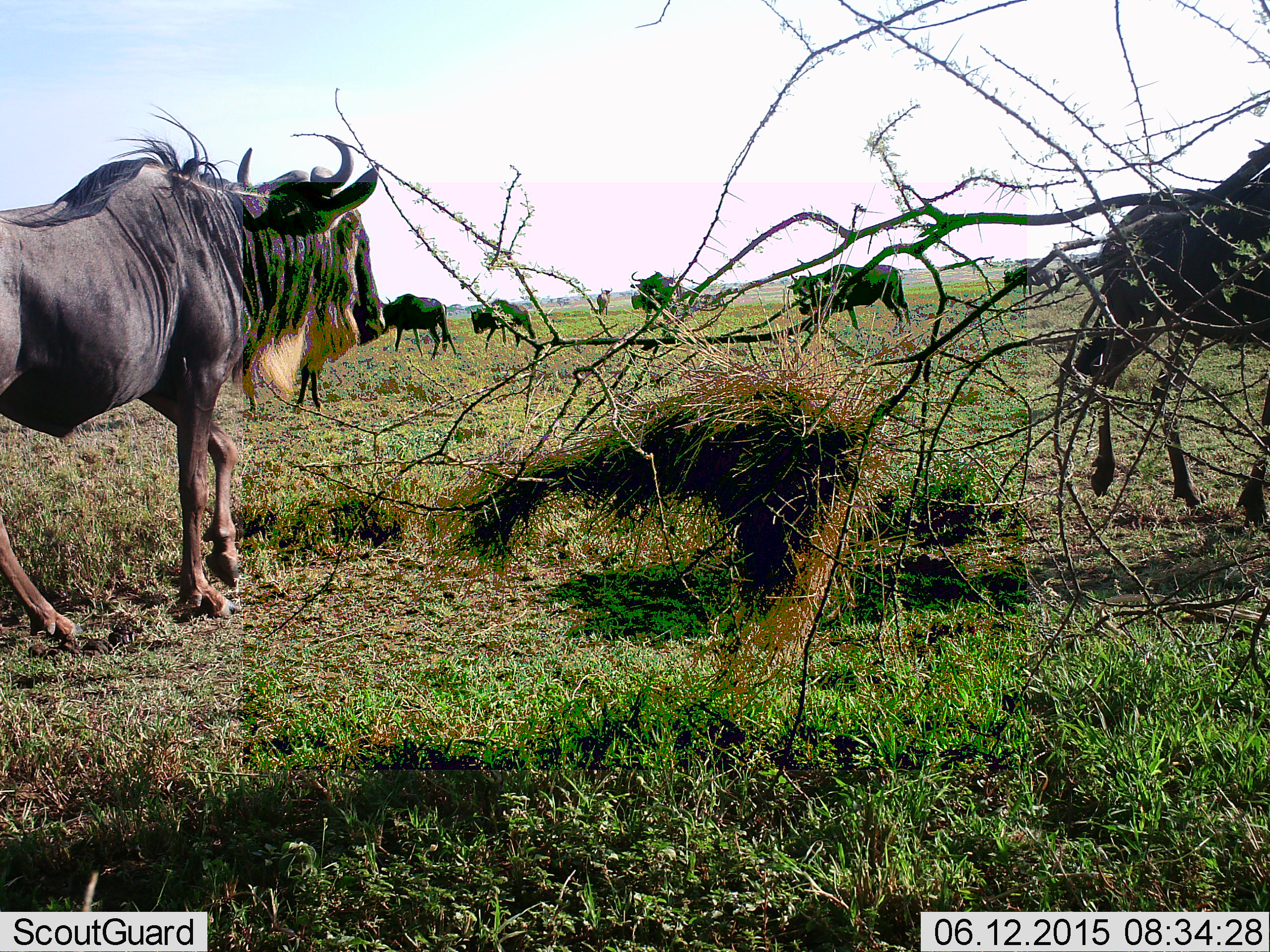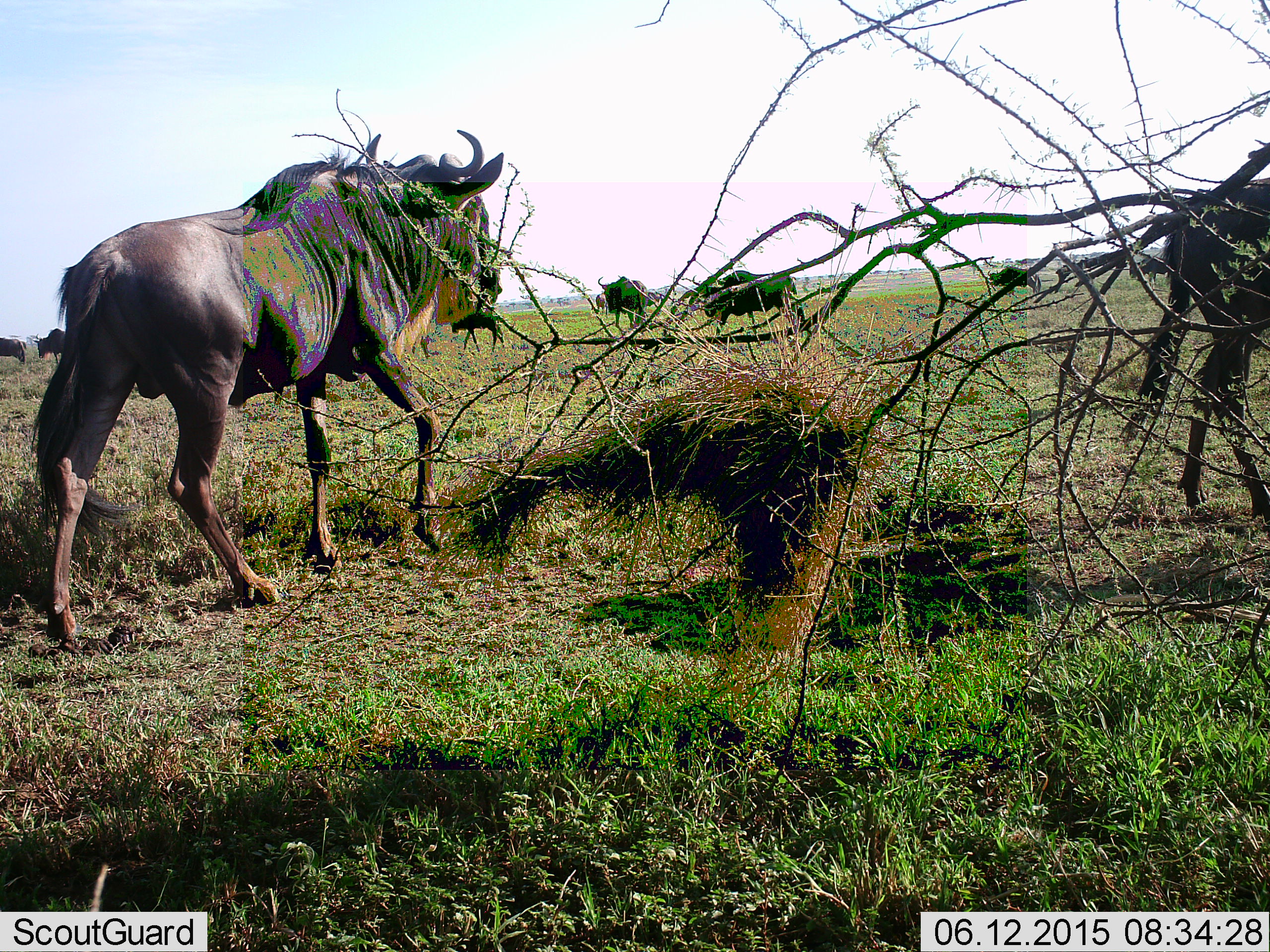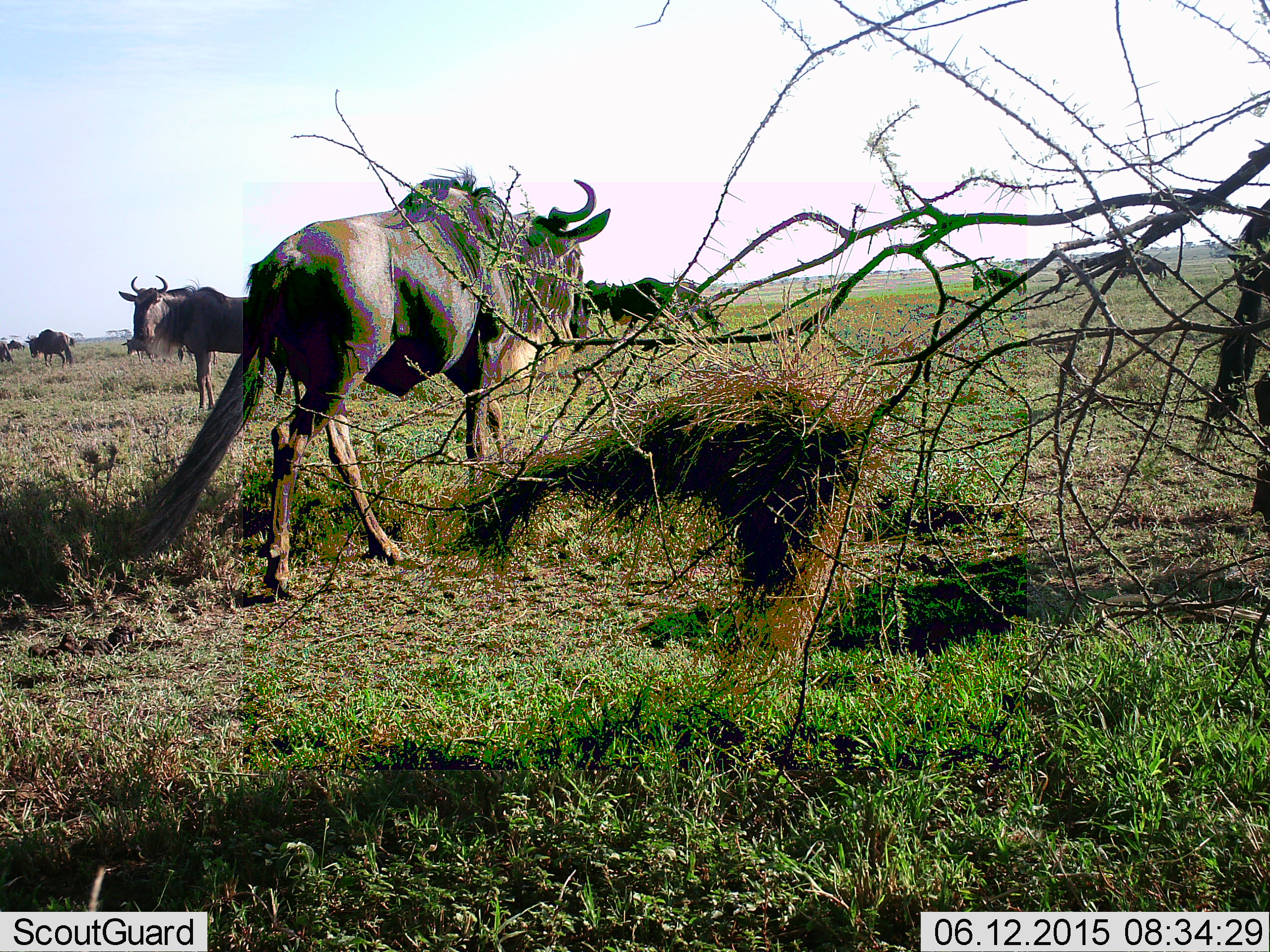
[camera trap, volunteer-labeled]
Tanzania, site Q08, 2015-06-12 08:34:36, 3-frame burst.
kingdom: Animalia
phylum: Chordata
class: Mammalia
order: Artiodactyla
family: Bovidae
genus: Connochaetes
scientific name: Connochaetes taurinus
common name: blue wildebeest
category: wildebeest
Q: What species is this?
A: Wildebeest (blue wildebeest) (Connochaetes taurinus).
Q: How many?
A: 11-50.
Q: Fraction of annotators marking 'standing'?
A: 40%.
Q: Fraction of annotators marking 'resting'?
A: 0%.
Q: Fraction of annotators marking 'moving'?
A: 90%.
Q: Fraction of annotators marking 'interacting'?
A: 10%.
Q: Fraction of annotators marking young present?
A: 10%.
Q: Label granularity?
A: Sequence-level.